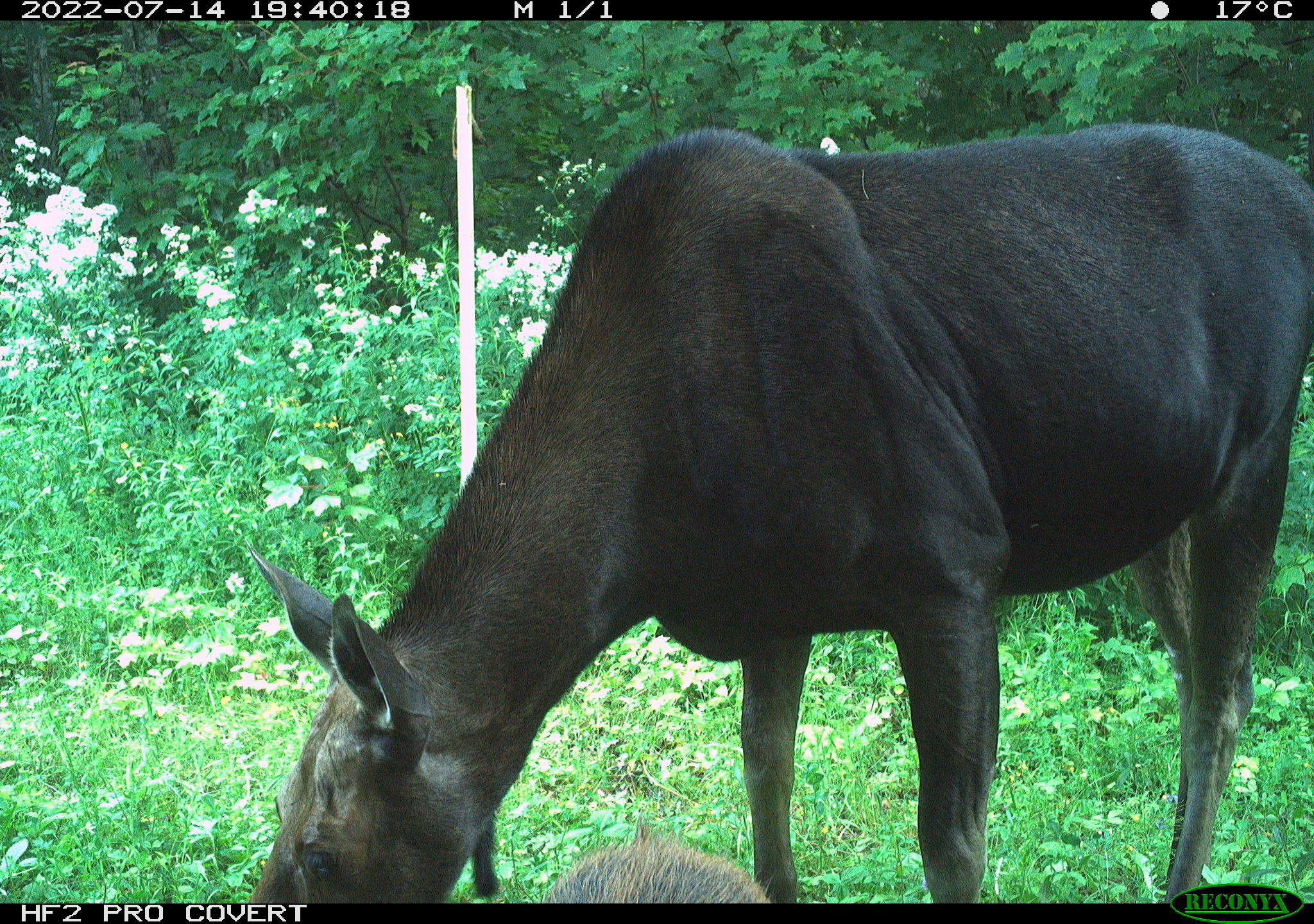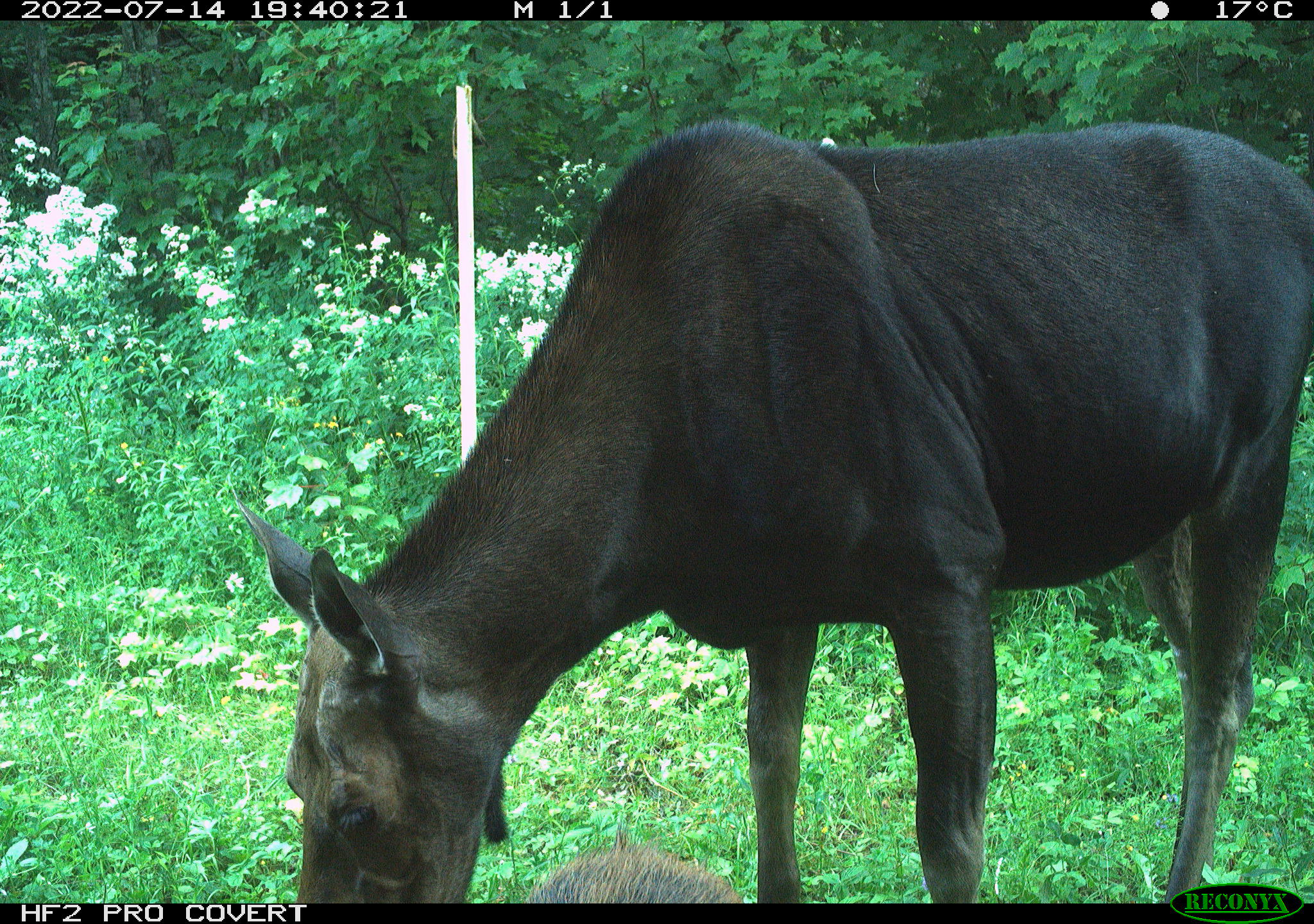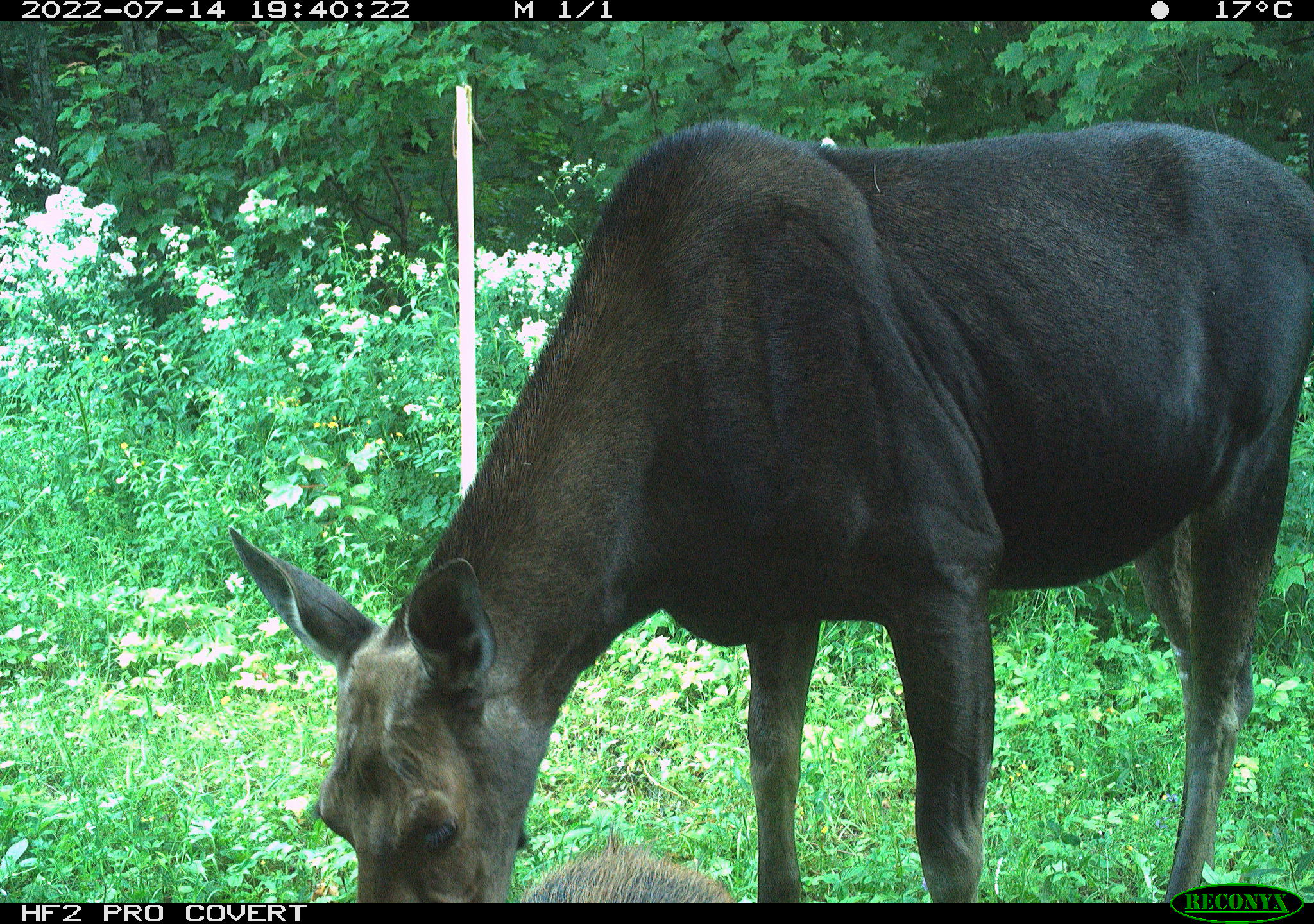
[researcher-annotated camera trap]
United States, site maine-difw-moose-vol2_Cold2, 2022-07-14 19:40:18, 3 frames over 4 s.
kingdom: Animalia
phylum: Chordata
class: Mammalia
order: Artiodactyla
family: Cervidae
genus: Alces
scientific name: Alces alces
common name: moose